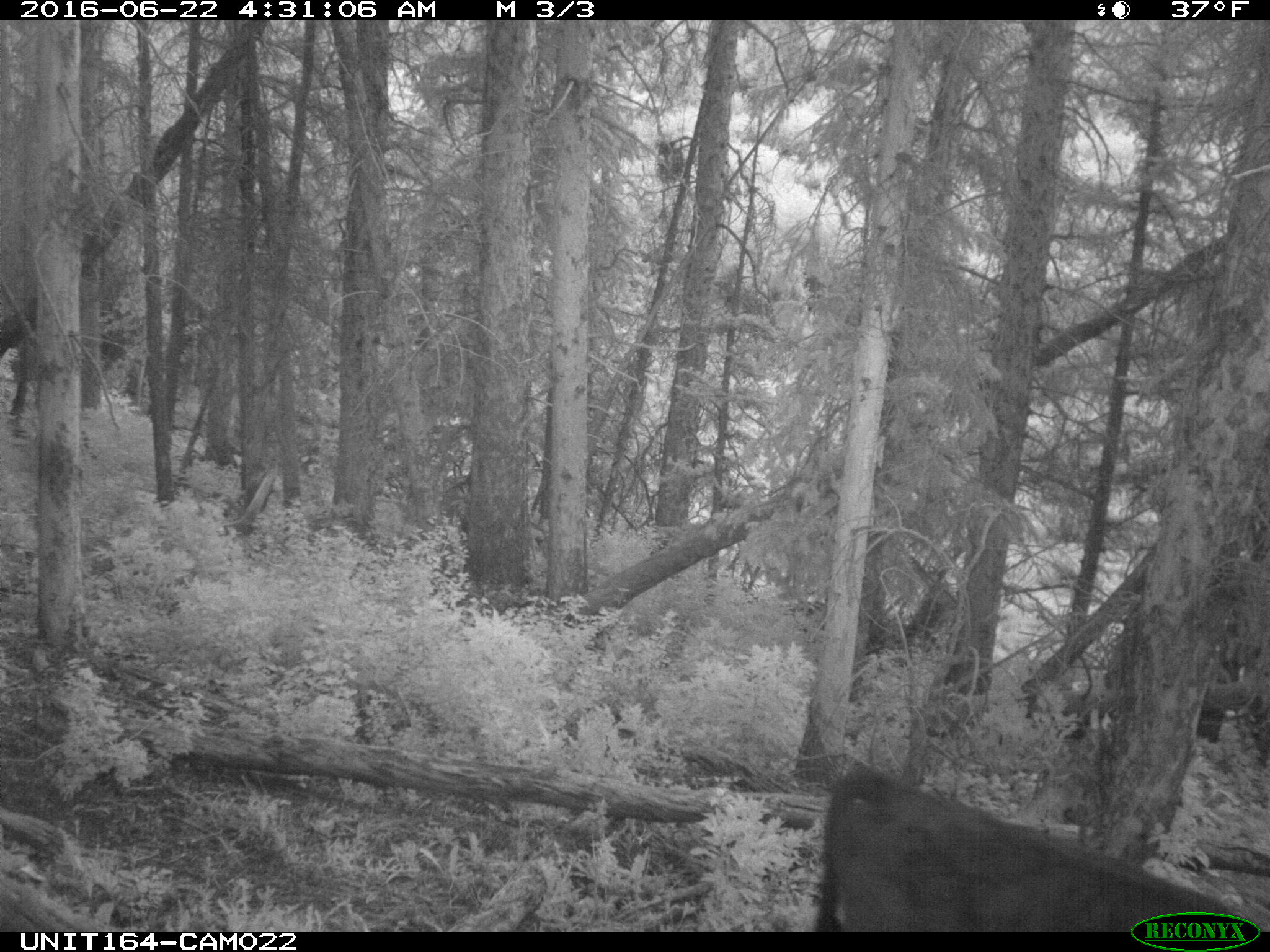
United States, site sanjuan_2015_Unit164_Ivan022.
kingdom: Animalia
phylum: Chordata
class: Mammalia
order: Artiodactyla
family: Bovidae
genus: Bos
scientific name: Bos taurus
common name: domestic cow